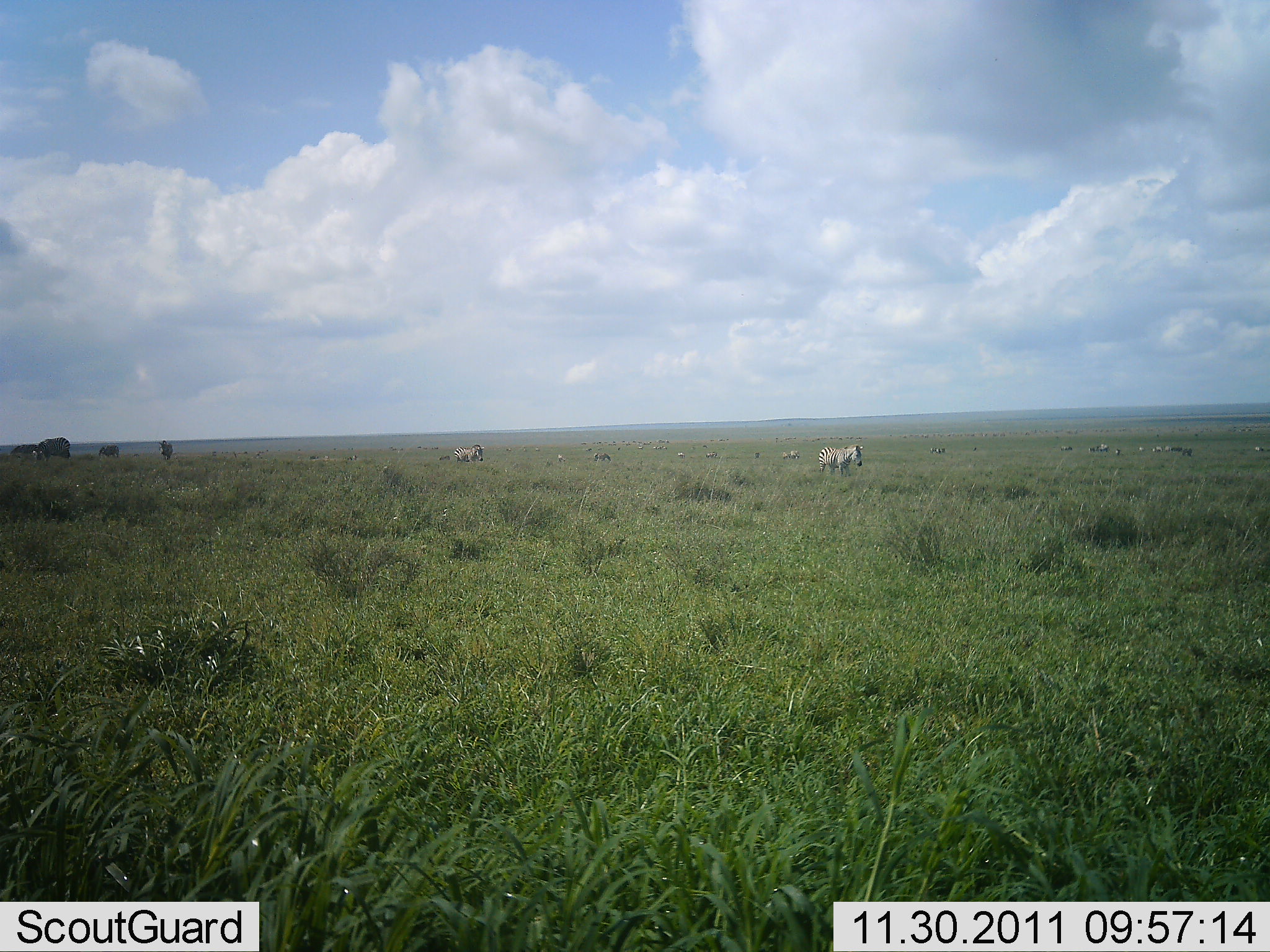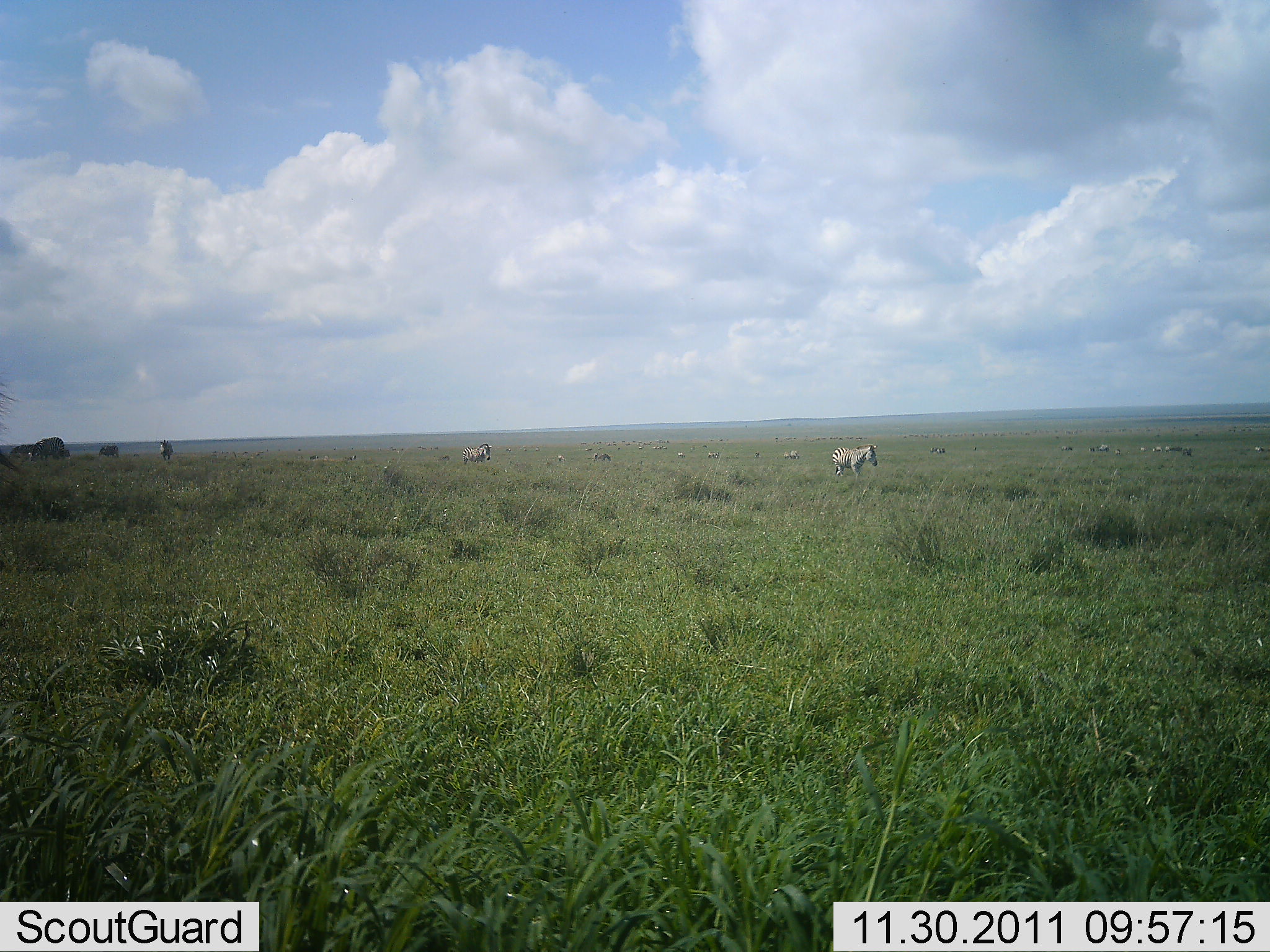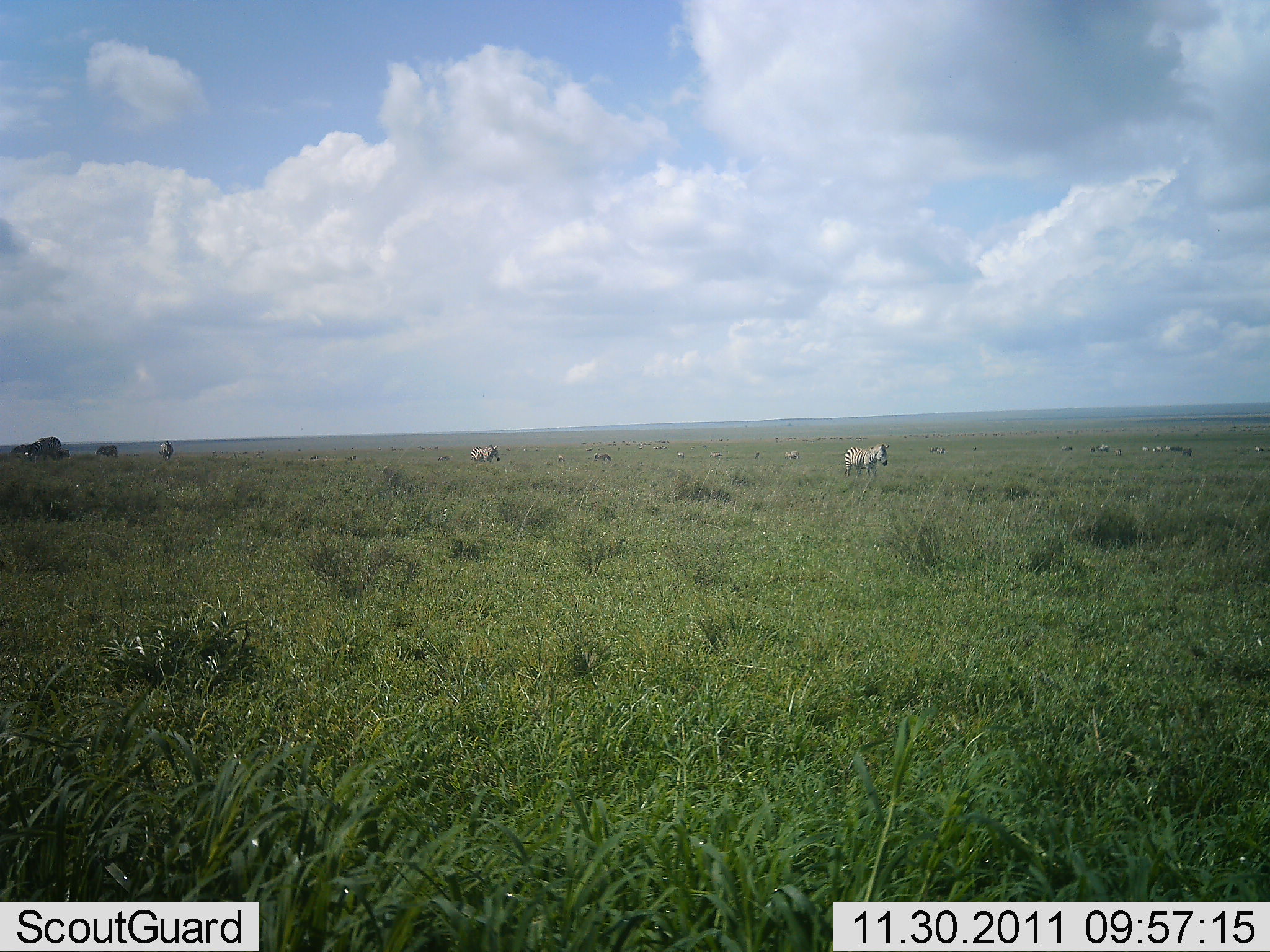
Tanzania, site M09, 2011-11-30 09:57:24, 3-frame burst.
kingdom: Animalia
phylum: Chordata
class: Mammalia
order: Perissodactyla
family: Equidae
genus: Equus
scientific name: Equus quagga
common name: plains zebra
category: zebra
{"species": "zebra (plains zebra) (Equus quagga)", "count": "11-50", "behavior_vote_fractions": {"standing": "43%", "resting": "7%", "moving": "79%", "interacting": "7%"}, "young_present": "0%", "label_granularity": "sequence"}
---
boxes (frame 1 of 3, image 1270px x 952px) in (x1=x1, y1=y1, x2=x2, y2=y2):
animal: (x1=818, y1=444, x2=864, y2=477); (x1=35, y1=437, x2=73, y2=461); (x1=448, y1=443, x2=486, y2=464); (x1=37, y1=439, x2=72, y2=459); (x1=8, y1=443, x2=40, y2=460); (x1=158, y1=440, x2=174, y2=462); (x1=593, y1=452, x2=613, y2=466); (x1=99, y1=445, x2=120, y2=458); (x1=705, y1=451, x2=718, y2=459); (x1=790, y1=450, x2=800, y2=459); (x1=557, y1=454, x2=566, y2=463); (x1=677, y1=451, x2=686, y2=460); (x1=782, y1=451, x2=790, y2=460); (x1=754, y1=451, x2=760, y2=460); (x1=1138, y1=446, x2=1146, y2=452); (x1=1115, y1=448, x2=1120, y2=456)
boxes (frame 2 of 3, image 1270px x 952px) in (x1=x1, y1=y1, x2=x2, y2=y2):
animal: (x1=0, y1=371, x2=23, y2=508); (x1=831, y1=443, x2=879, y2=482); (x1=29, y1=437, x2=65, y2=463); (x1=462, y1=443, x2=493, y2=468); (x1=9, y1=444, x2=40, y2=463); (x1=41, y1=441, x2=70, y2=460); (x1=159, y1=439, x2=174, y2=462); (x1=99, y1=444, x2=120, y2=458); (x1=598, y1=453, x2=612, y2=462); (x1=591, y1=453, x2=601, y2=463); (x1=556, y1=454, x2=566, y2=462); (x1=677, y1=452, x2=685, y2=458)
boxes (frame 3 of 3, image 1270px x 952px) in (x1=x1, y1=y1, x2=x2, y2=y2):
animal: (x1=843, y1=443, x2=889, y2=482); (x1=28, y1=436, x2=62, y2=464); (x1=470, y1=444, x2=501, y2=467); (x1=8, y1=443, x2=34, y2=462); (x1=26, y1=442, x2=49, y2=461); (x1=94, y1=444, x2=120, y2=457); (x1=159, y1=440, x2=174, y2=462); (x1=52, y1=448, x2=71, y2=460); (x1=594, y1=452, x2=612, y2=463); (x1=789, y1=450, x2=800, y2=461); (x1=784, y1=451, x2=792, y2=461); (x1=557, y1=454, x2=566, y2=462); (x1=677, y1=451, x2=685, y2=459); (x1=754, y1=451, x2=760, y2=460)